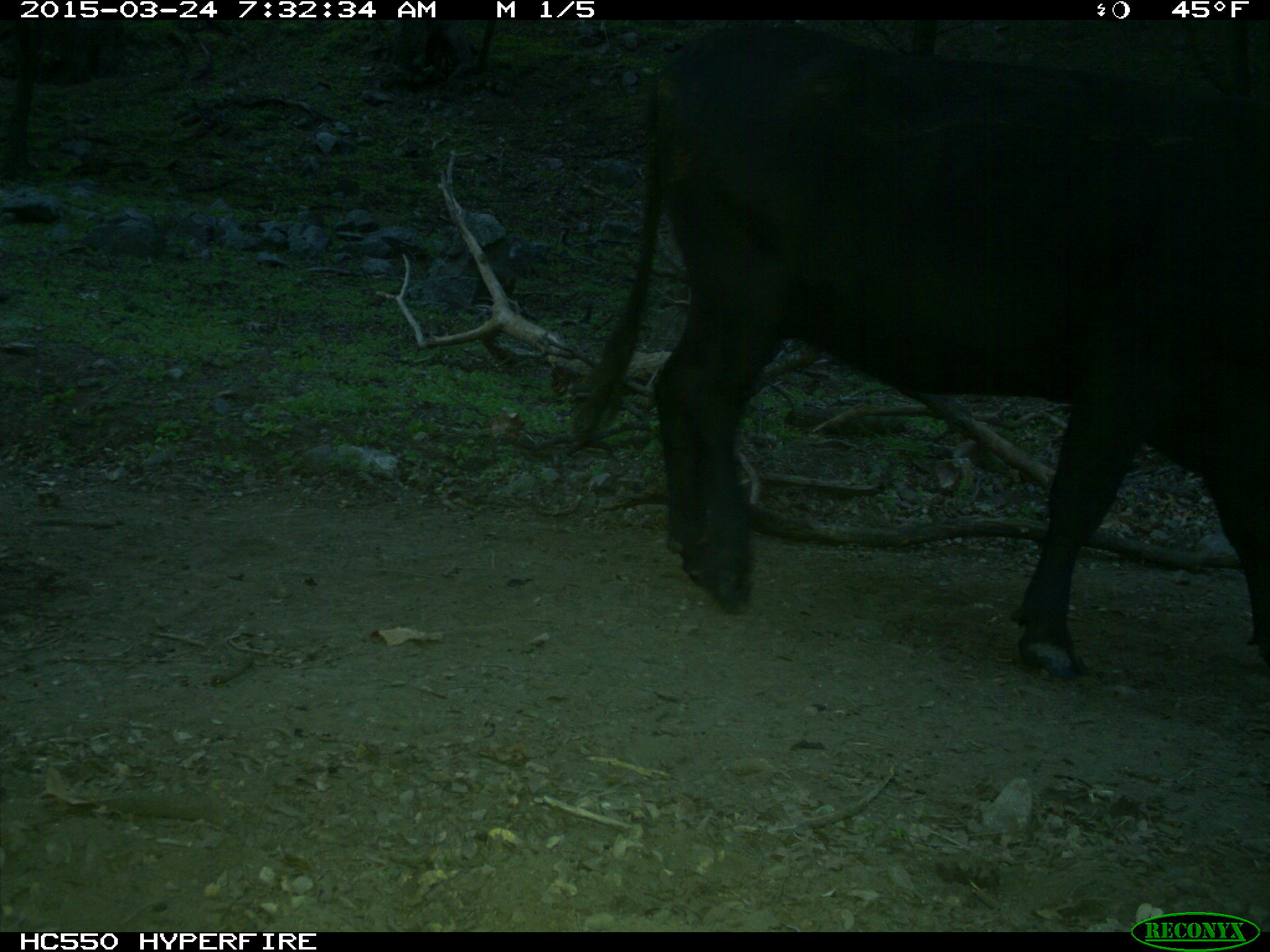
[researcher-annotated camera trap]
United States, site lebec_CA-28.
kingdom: Animalia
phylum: Chordata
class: Mammalia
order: Artiodactyla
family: Bovidae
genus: Bos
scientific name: Bos taurus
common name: domestic cow